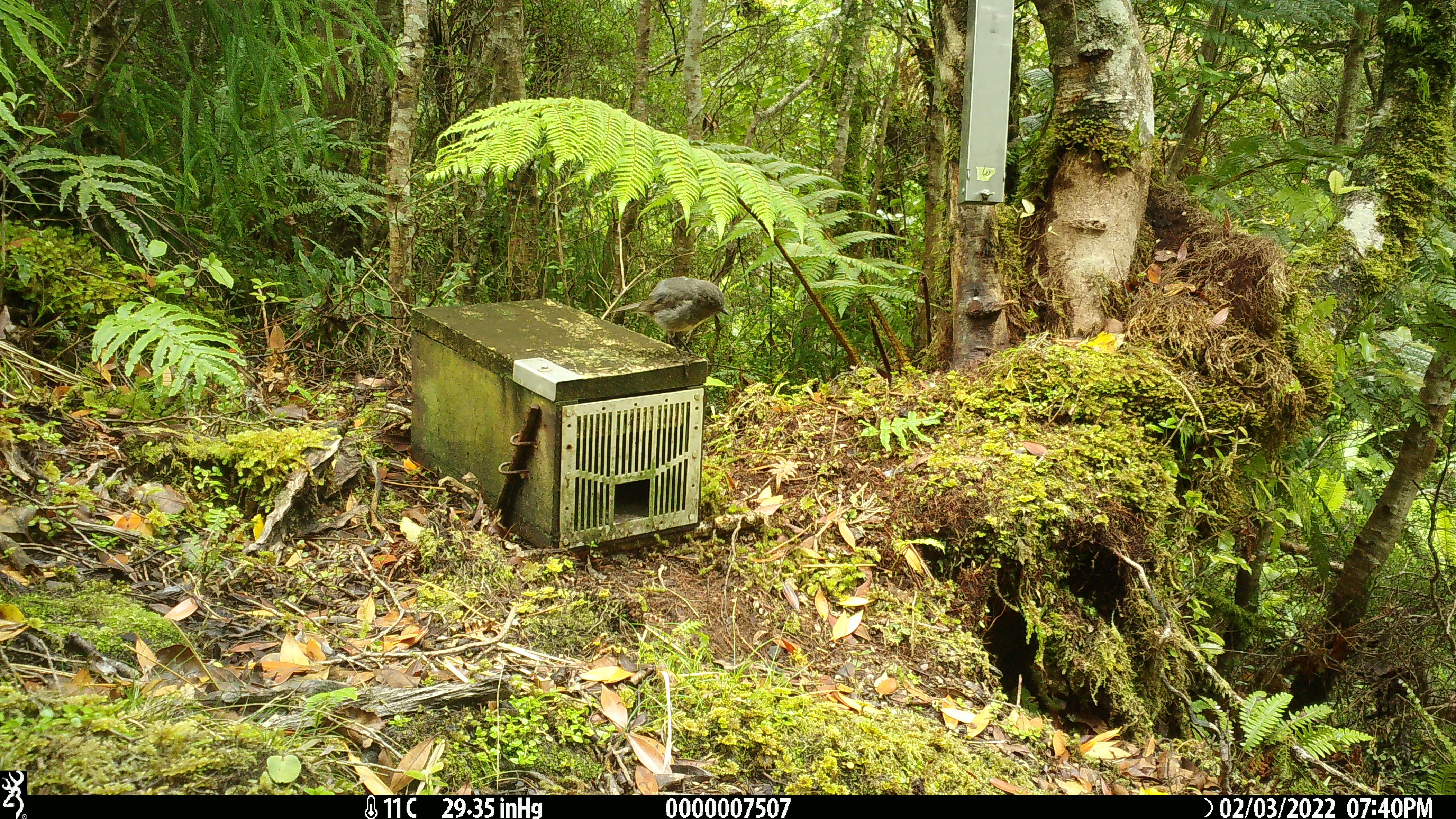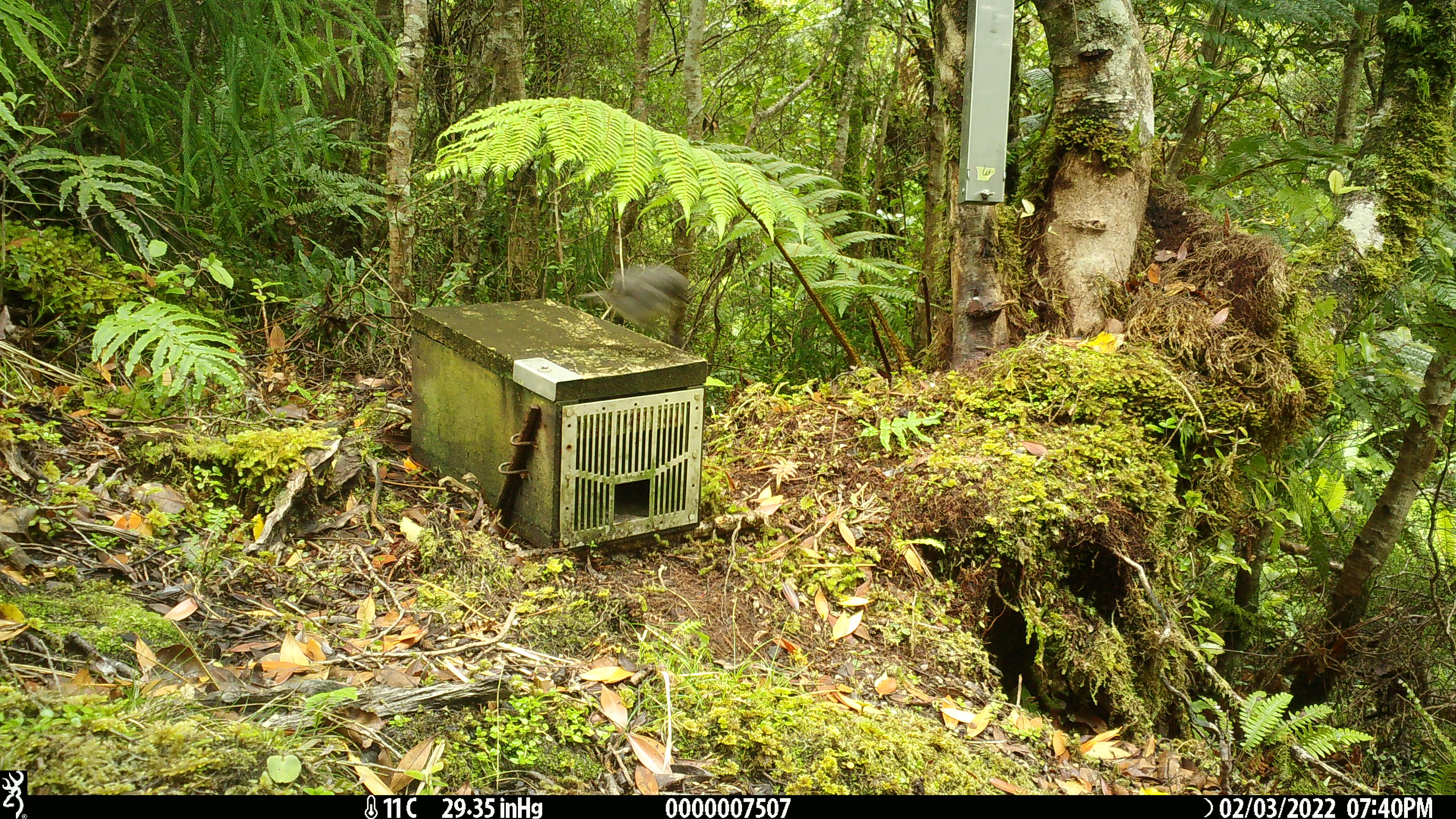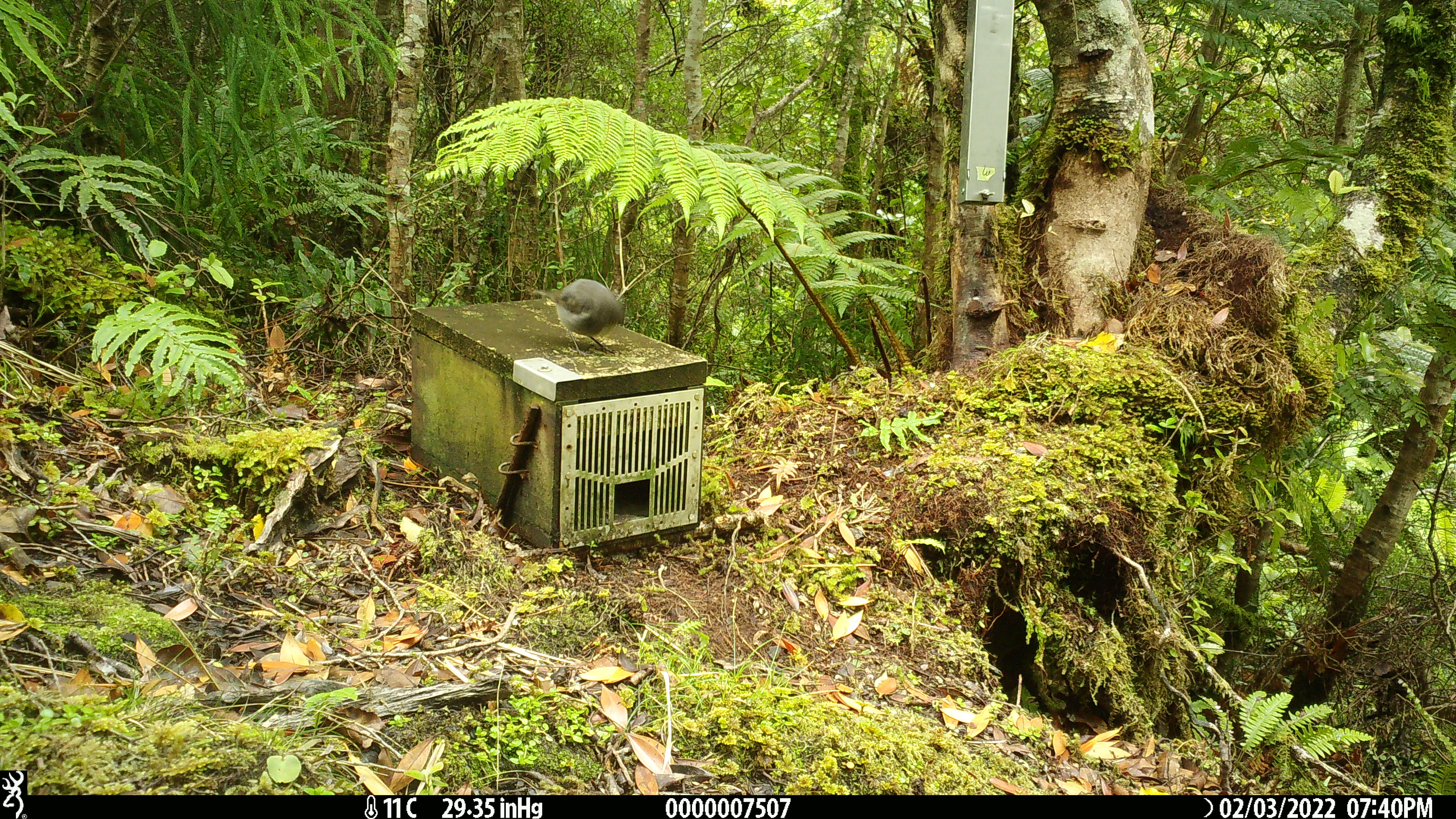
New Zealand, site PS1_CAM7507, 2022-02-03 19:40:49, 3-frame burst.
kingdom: Animalia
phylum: Chordata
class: Aves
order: Passeriformes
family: Petroicidae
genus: Petroica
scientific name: Petroica australis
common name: new zealand robin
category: robin